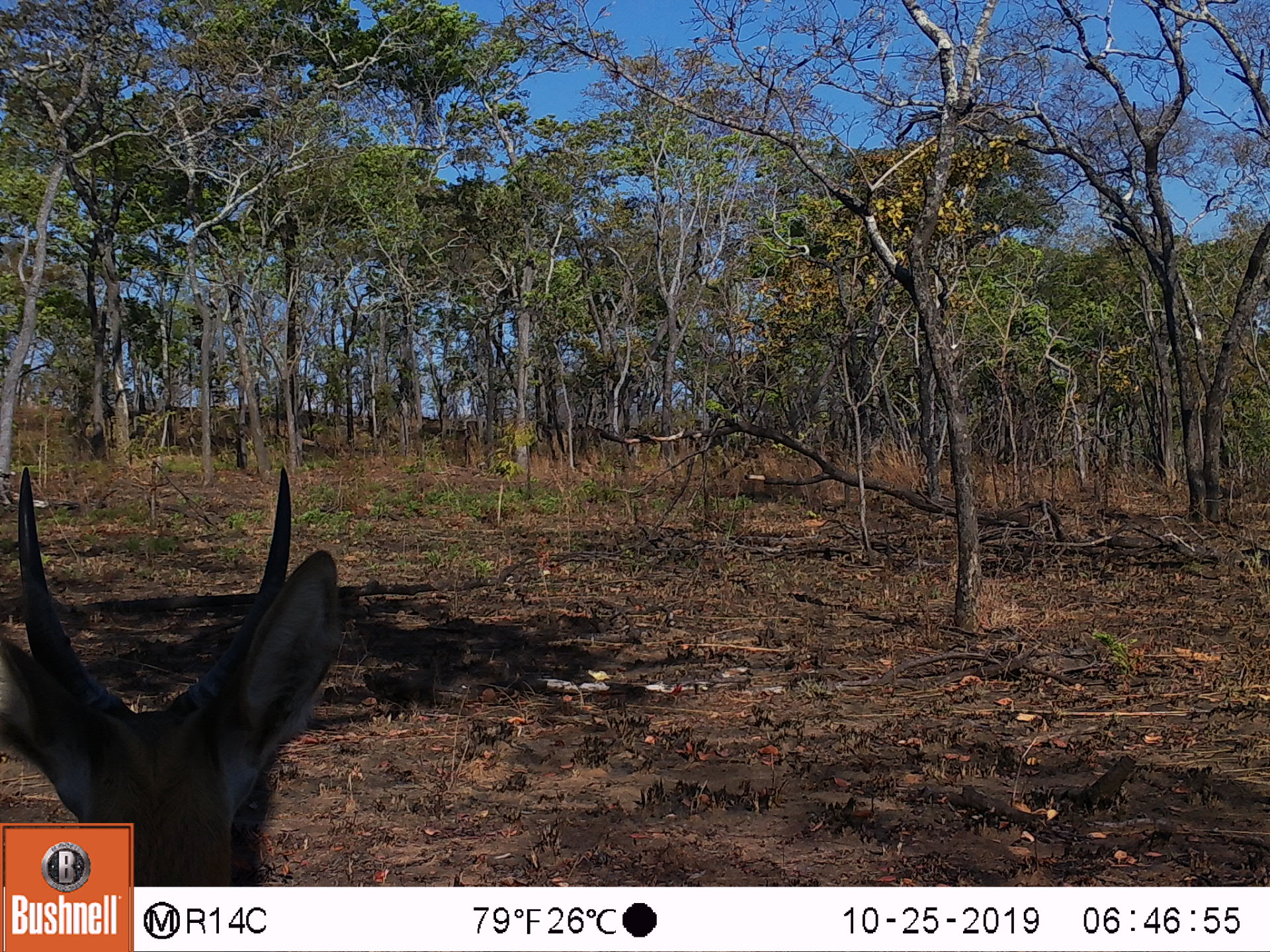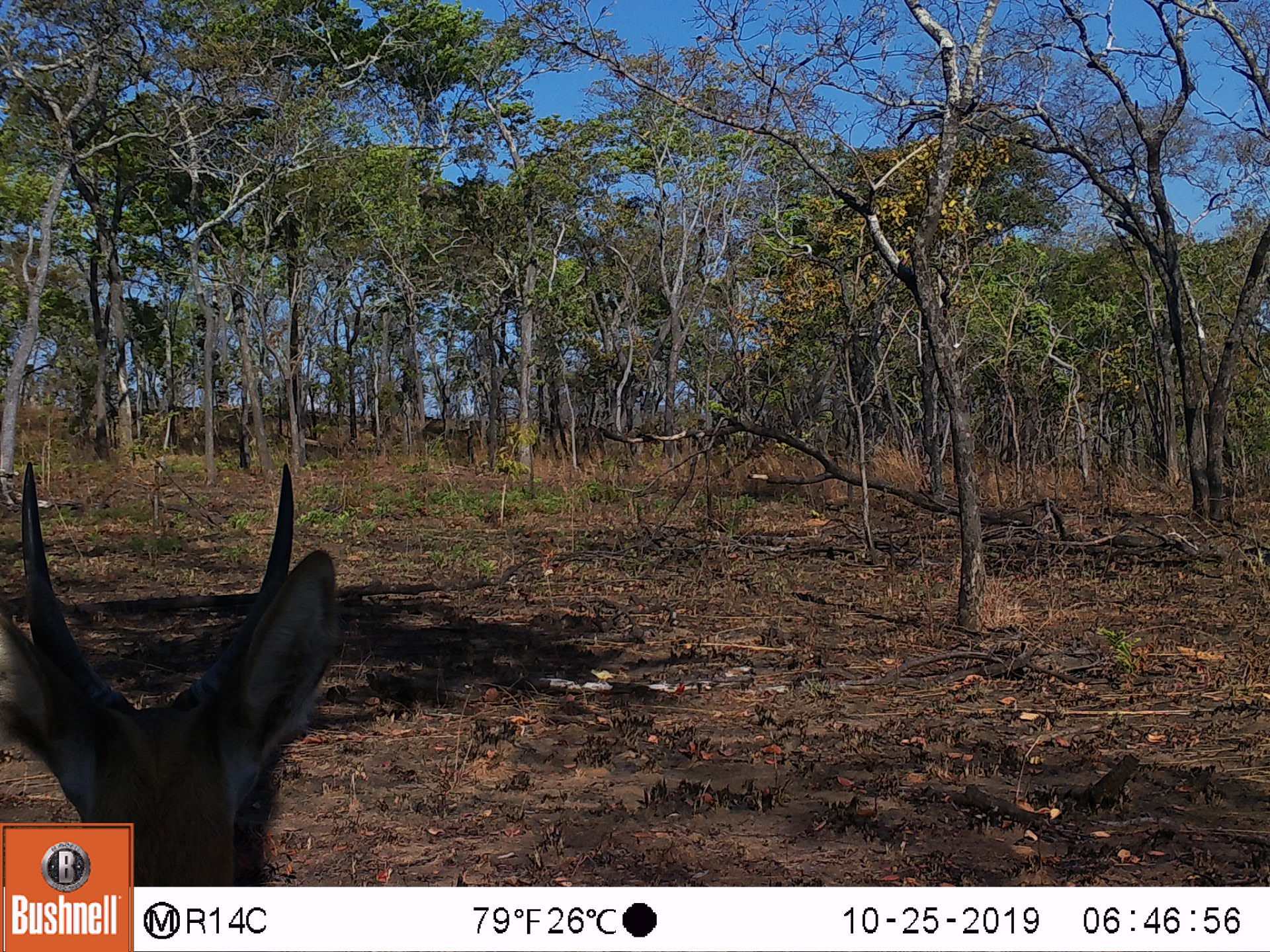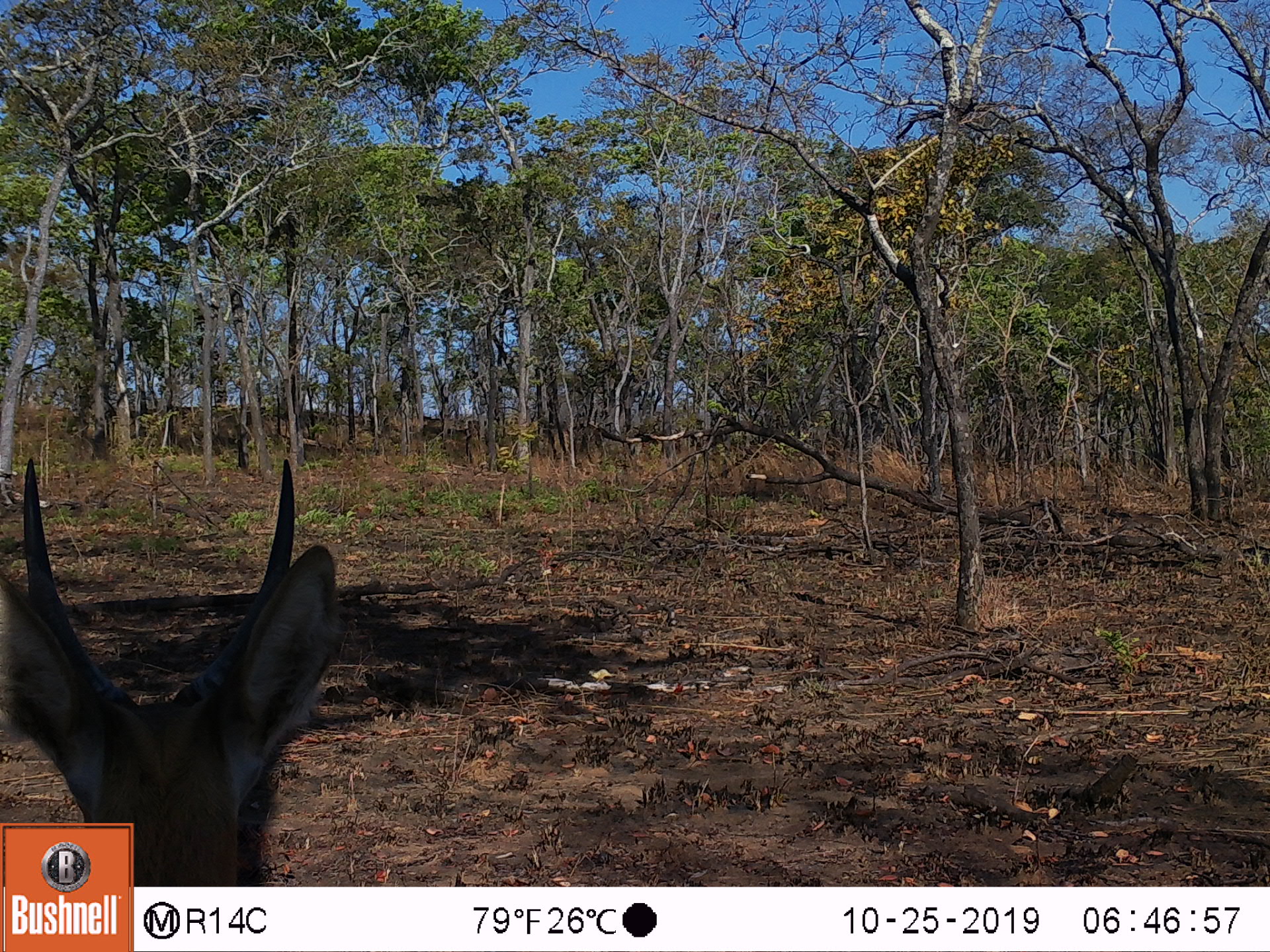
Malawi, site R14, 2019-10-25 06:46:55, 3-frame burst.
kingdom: Animalia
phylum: Chordata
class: Mammalia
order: Artiodactyla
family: Bovidae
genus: Redunca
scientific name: Redunca arundinum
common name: southern reedbuck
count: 1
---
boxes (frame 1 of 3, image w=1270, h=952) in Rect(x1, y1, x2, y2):
southern reedbuck: Rect(0, 456, 346, 819)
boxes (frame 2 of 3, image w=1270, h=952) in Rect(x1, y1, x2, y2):
southern reedbuck: Rect(2, 459, 341, 818)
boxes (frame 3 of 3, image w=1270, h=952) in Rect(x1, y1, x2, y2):
southern reedbuck: Rect(2, 451, 347, 818)